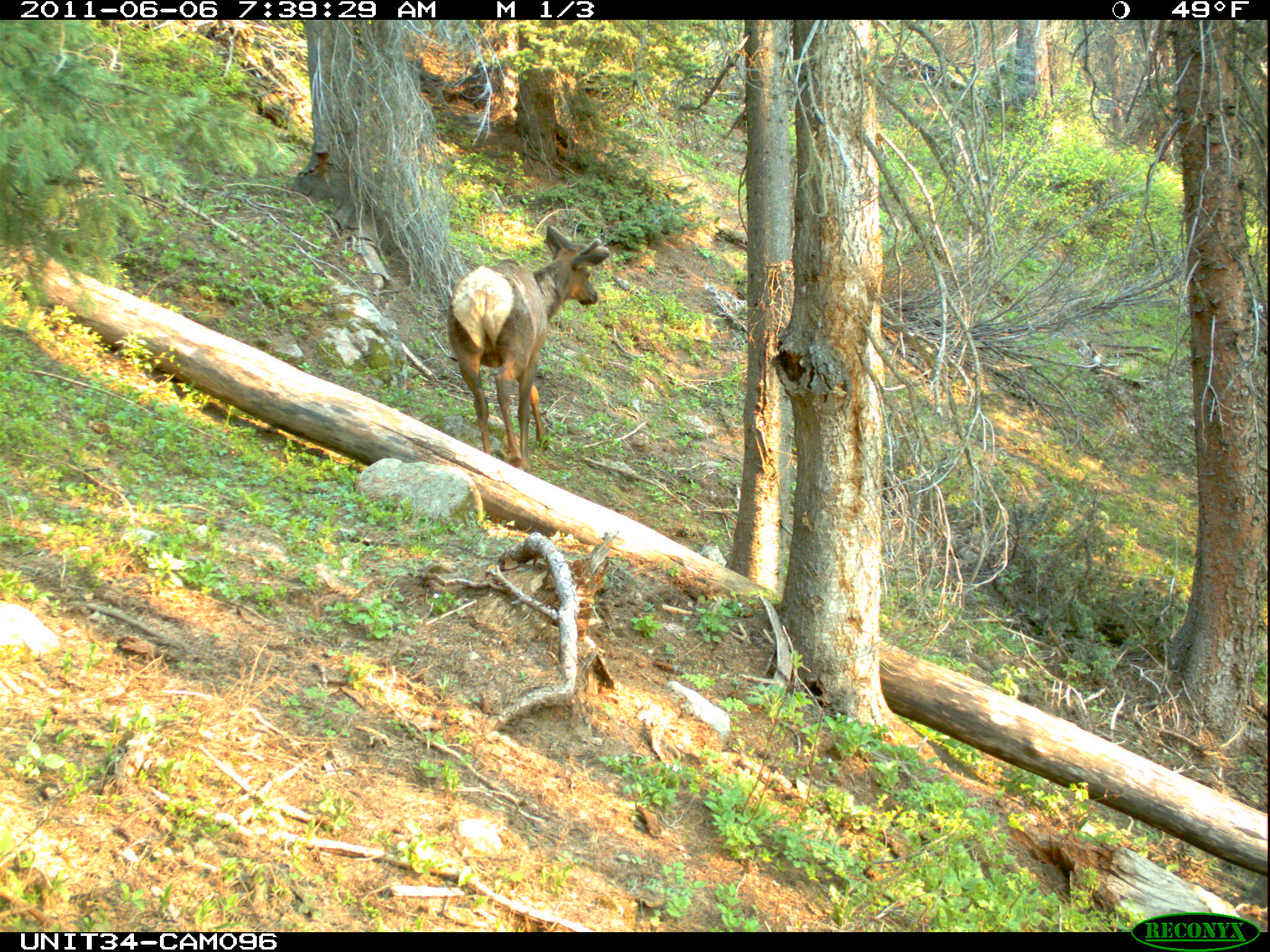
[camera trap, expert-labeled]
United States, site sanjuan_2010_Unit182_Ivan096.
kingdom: Animalia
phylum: Chordata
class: Mammalia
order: Artiodactyla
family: Cervidae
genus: Cervus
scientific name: Cervus elaphus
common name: red deer